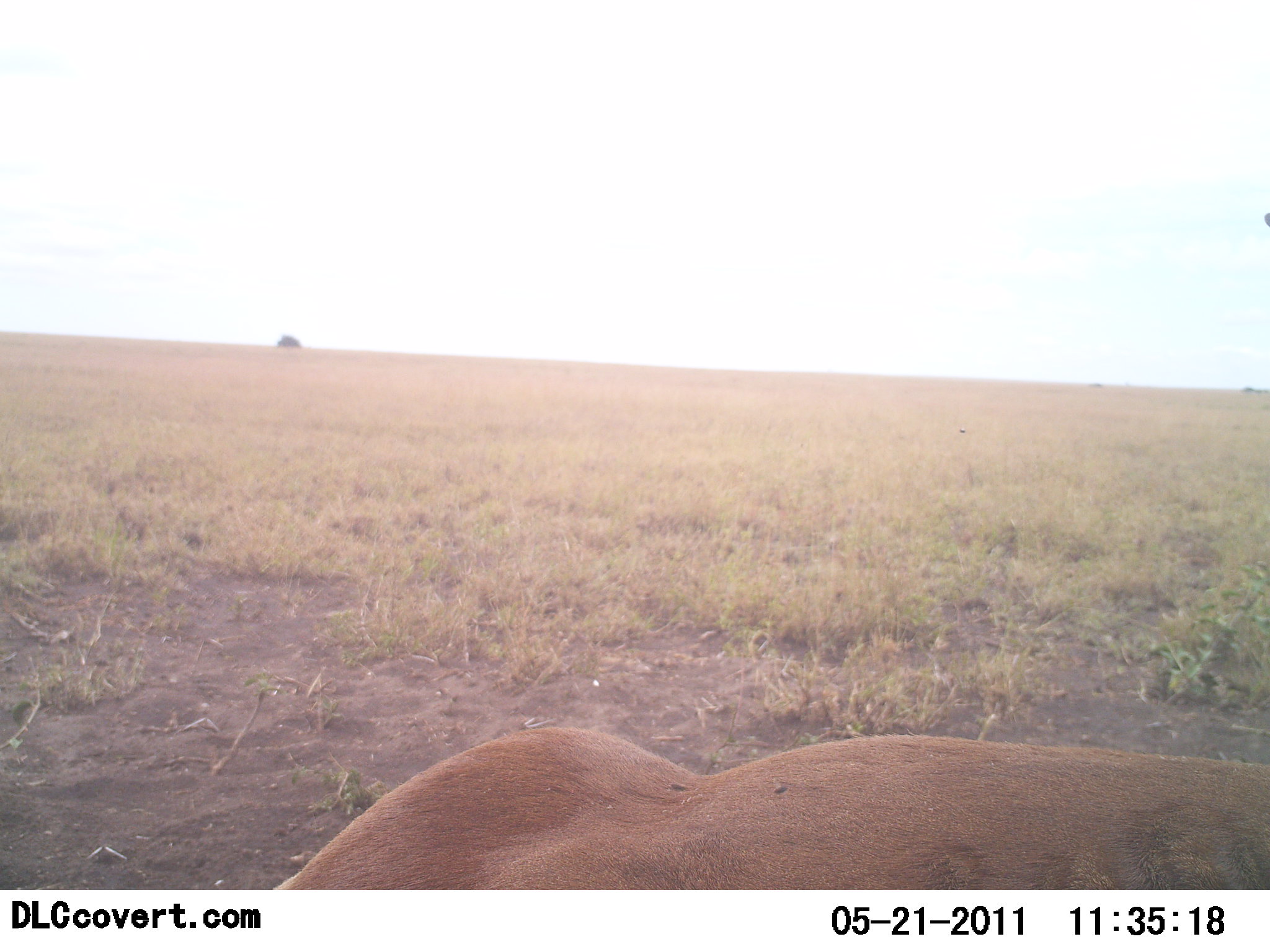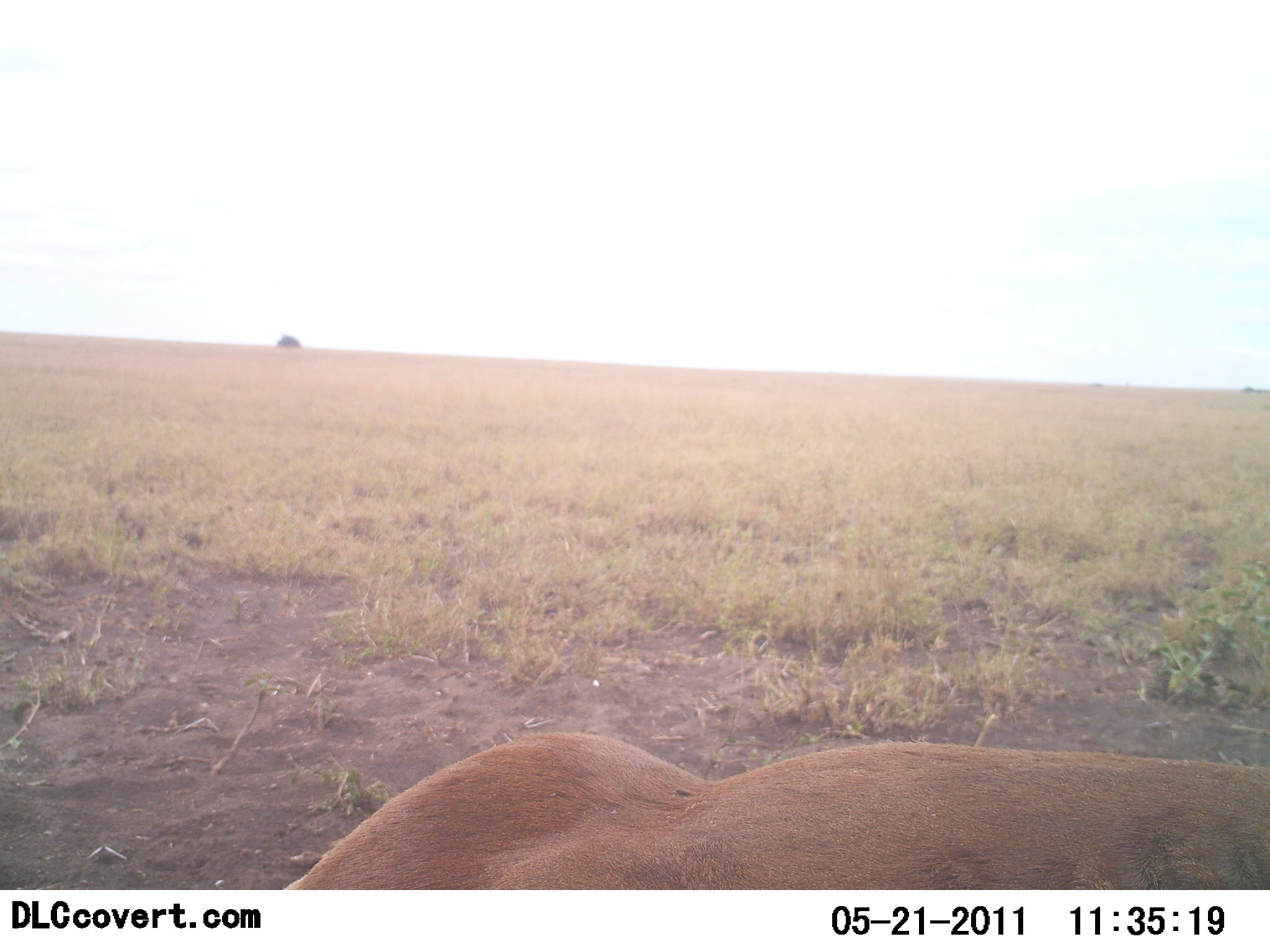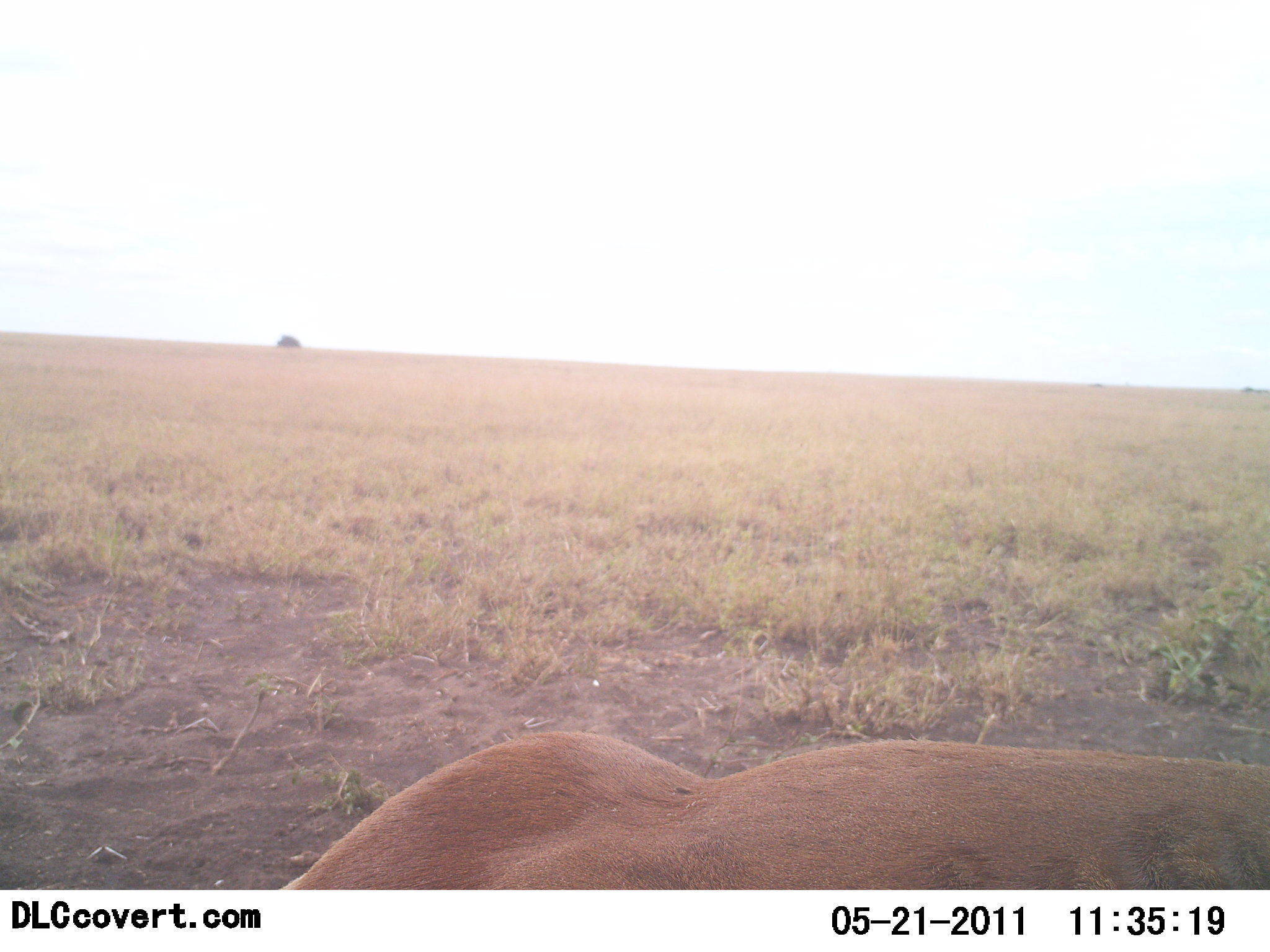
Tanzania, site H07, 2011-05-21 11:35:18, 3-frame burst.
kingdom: Animalia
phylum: Chordata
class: Mammalia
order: Carnivora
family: Felidae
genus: Panthera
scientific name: Panthera leo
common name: lion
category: lionfemale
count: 1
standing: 0%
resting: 100%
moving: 0%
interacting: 0%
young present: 0%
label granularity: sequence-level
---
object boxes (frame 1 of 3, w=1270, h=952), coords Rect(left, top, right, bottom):
animal: Rect(277, 721, 1270, 889)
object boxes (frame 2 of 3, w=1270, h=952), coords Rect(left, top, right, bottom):
animal: Rect(282, 728, 1268, 889)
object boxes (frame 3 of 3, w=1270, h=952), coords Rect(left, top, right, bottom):
animal: Rect(275, 724, 1270, 887)